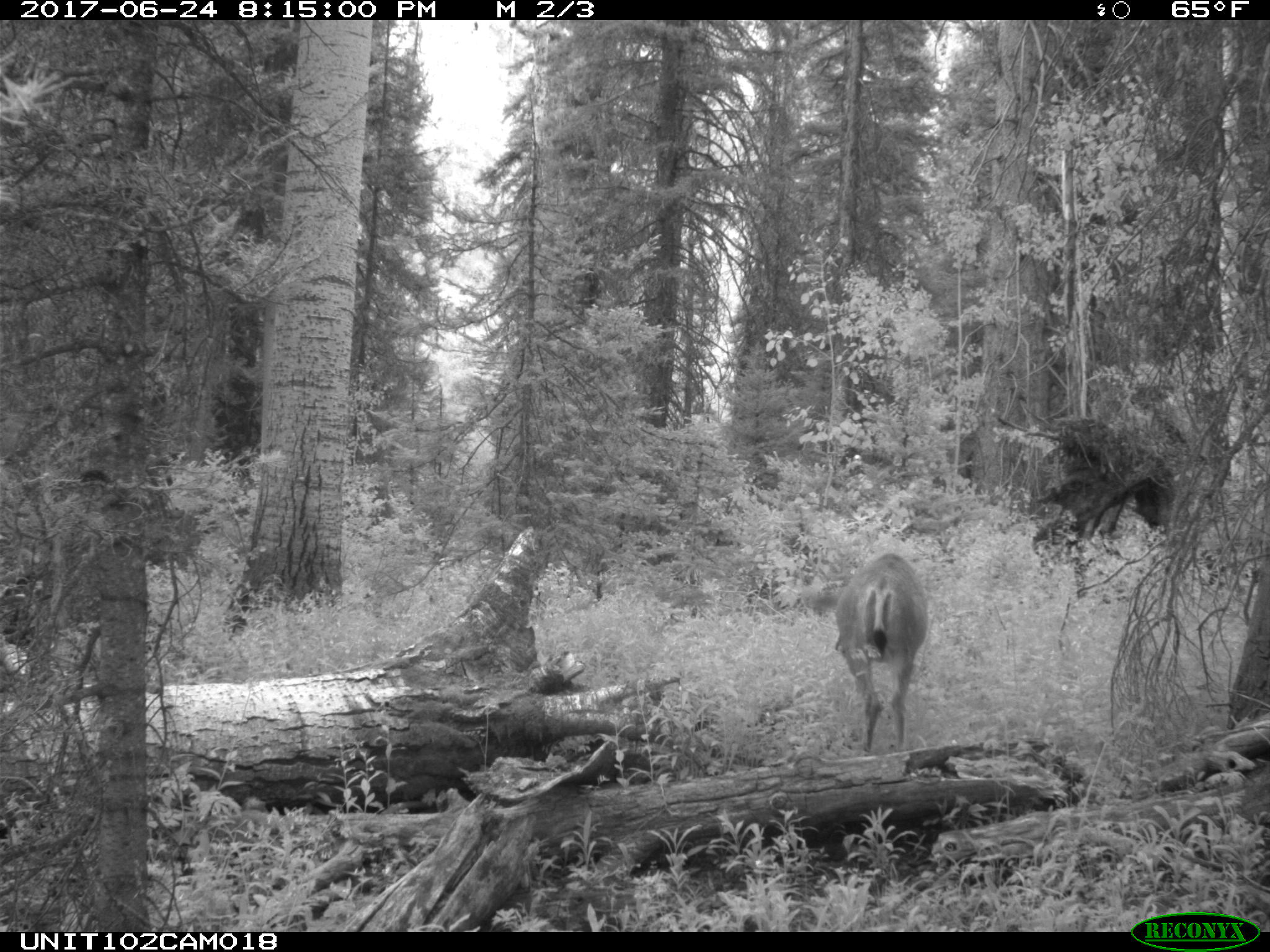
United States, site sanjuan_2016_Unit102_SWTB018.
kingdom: Animalia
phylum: Chordata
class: Mammalia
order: Artiodactyla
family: Cervidae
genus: Odocoileus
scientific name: Odocoileus hemionus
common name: mule deer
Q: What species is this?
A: Odocoileus hemionus (mule deer).